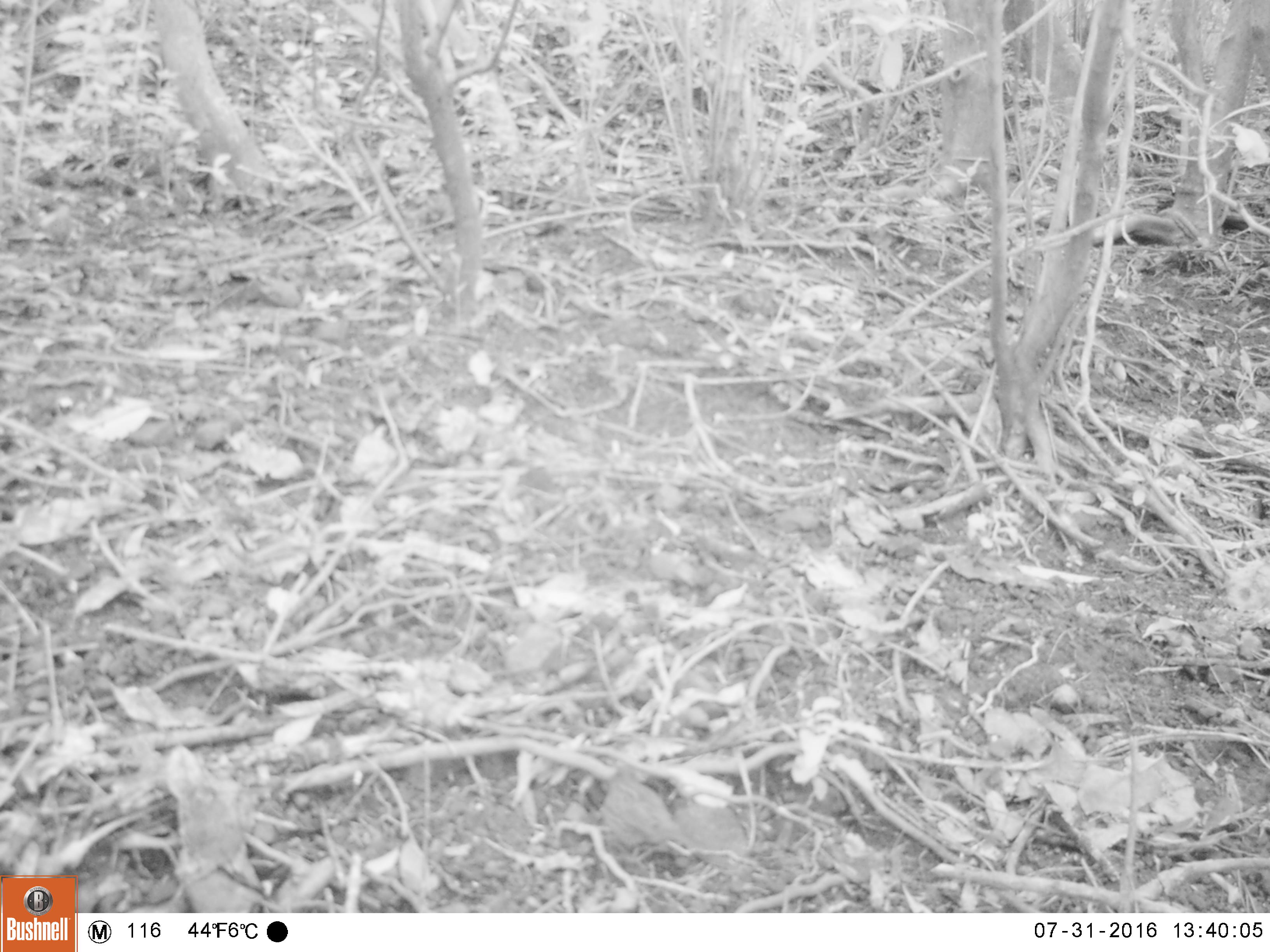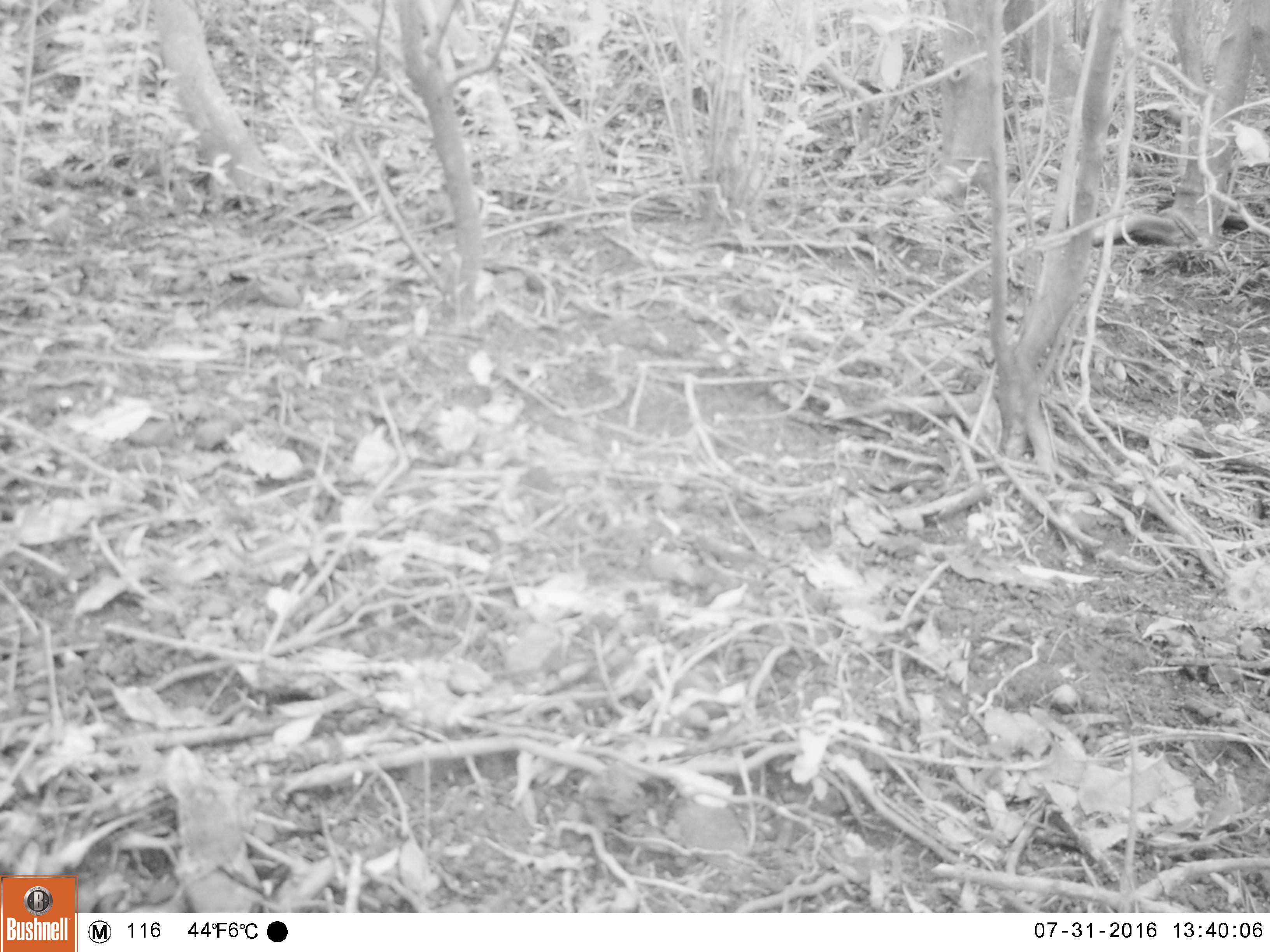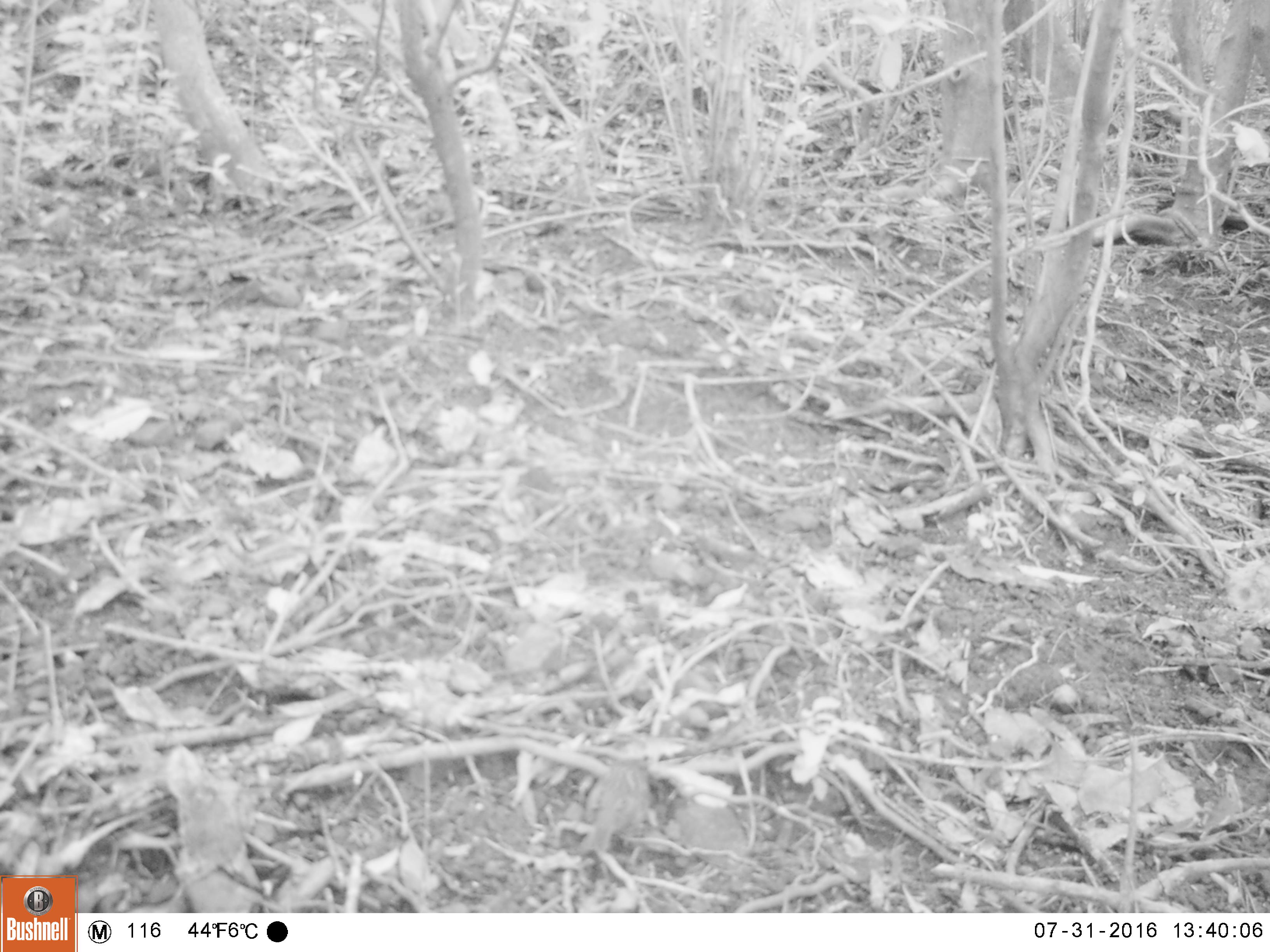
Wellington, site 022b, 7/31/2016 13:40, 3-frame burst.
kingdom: Animalia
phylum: Chordata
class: Aves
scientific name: Aves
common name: bird